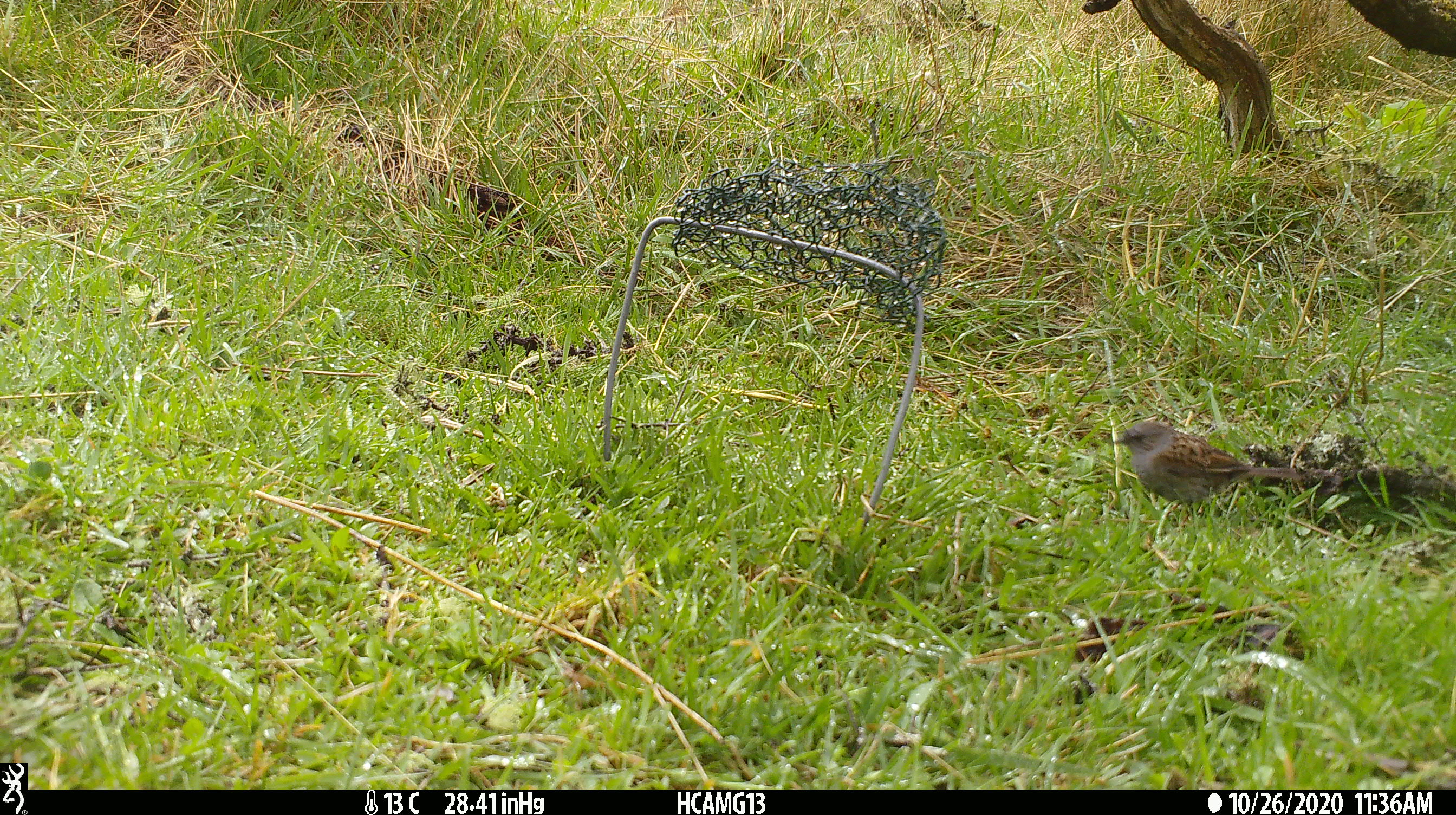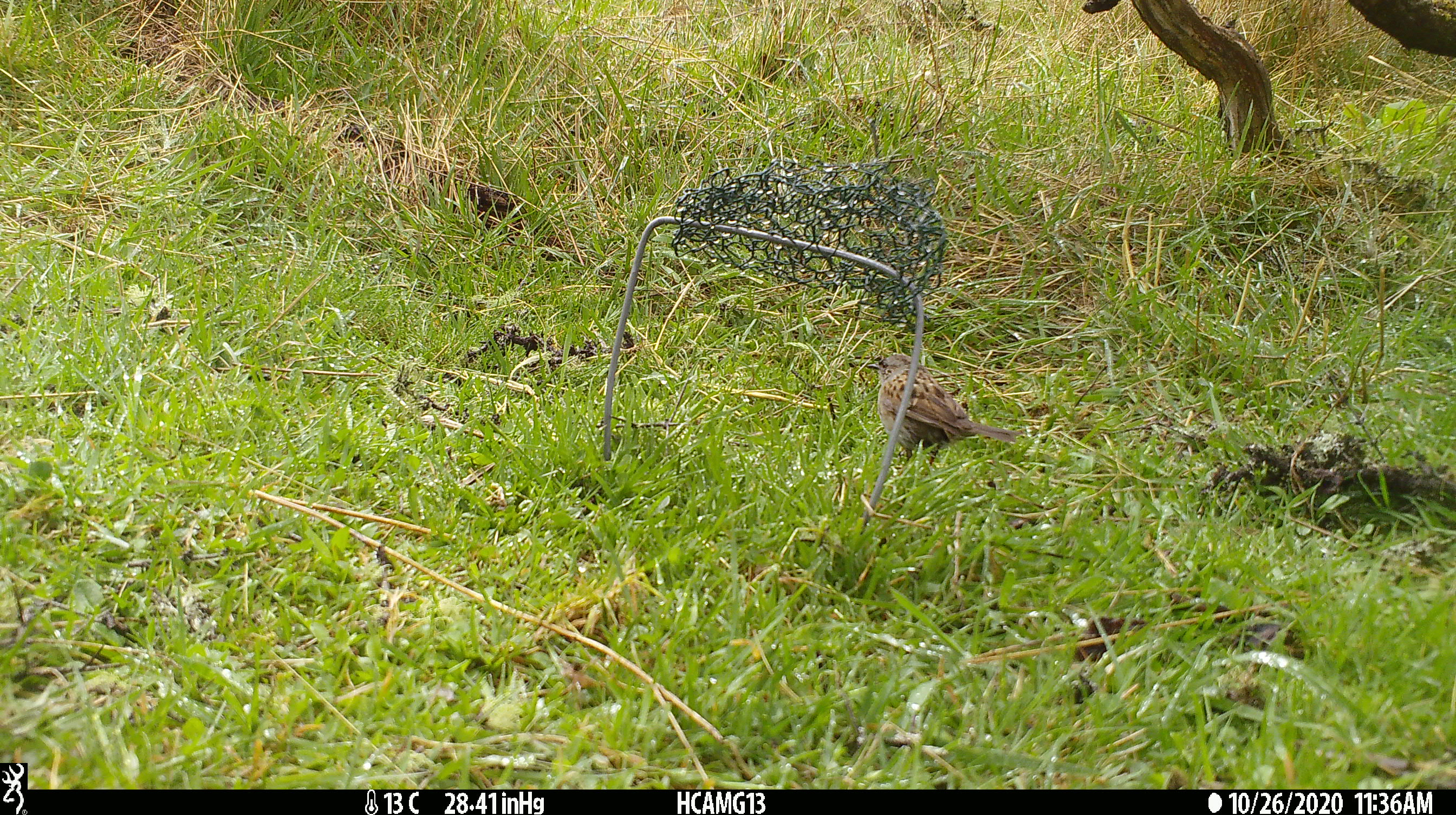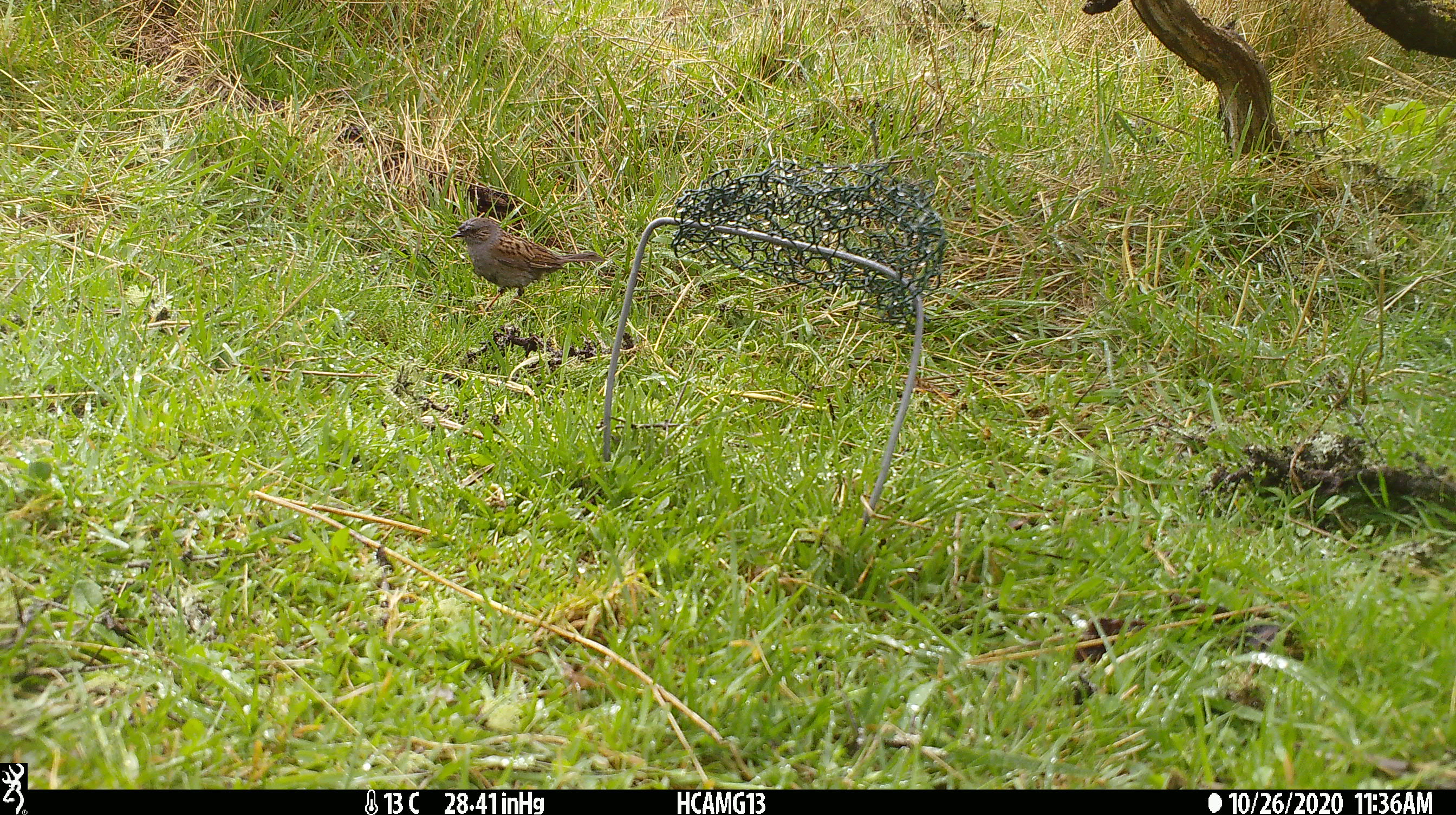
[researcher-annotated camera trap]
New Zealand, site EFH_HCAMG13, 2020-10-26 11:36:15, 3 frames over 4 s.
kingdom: Animalia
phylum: Chordata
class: Aves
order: Passeriformes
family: Prunellidae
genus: Prunella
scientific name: Prunella modularis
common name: dunnock